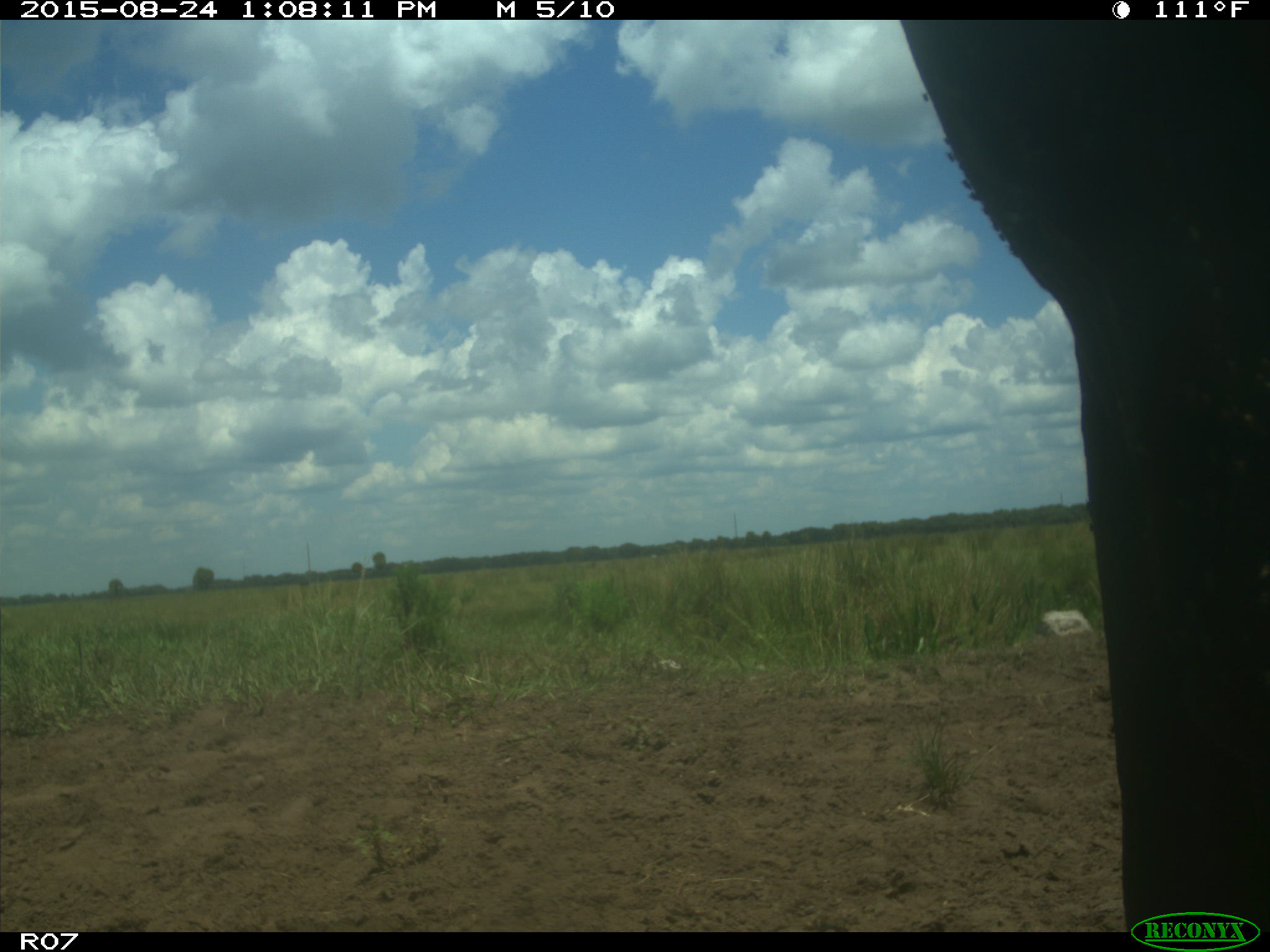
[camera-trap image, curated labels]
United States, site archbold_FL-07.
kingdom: Animalia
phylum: Chordata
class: Mammalia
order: Artiodactyla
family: Bovidae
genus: Bos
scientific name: Bos taurus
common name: domestic cow